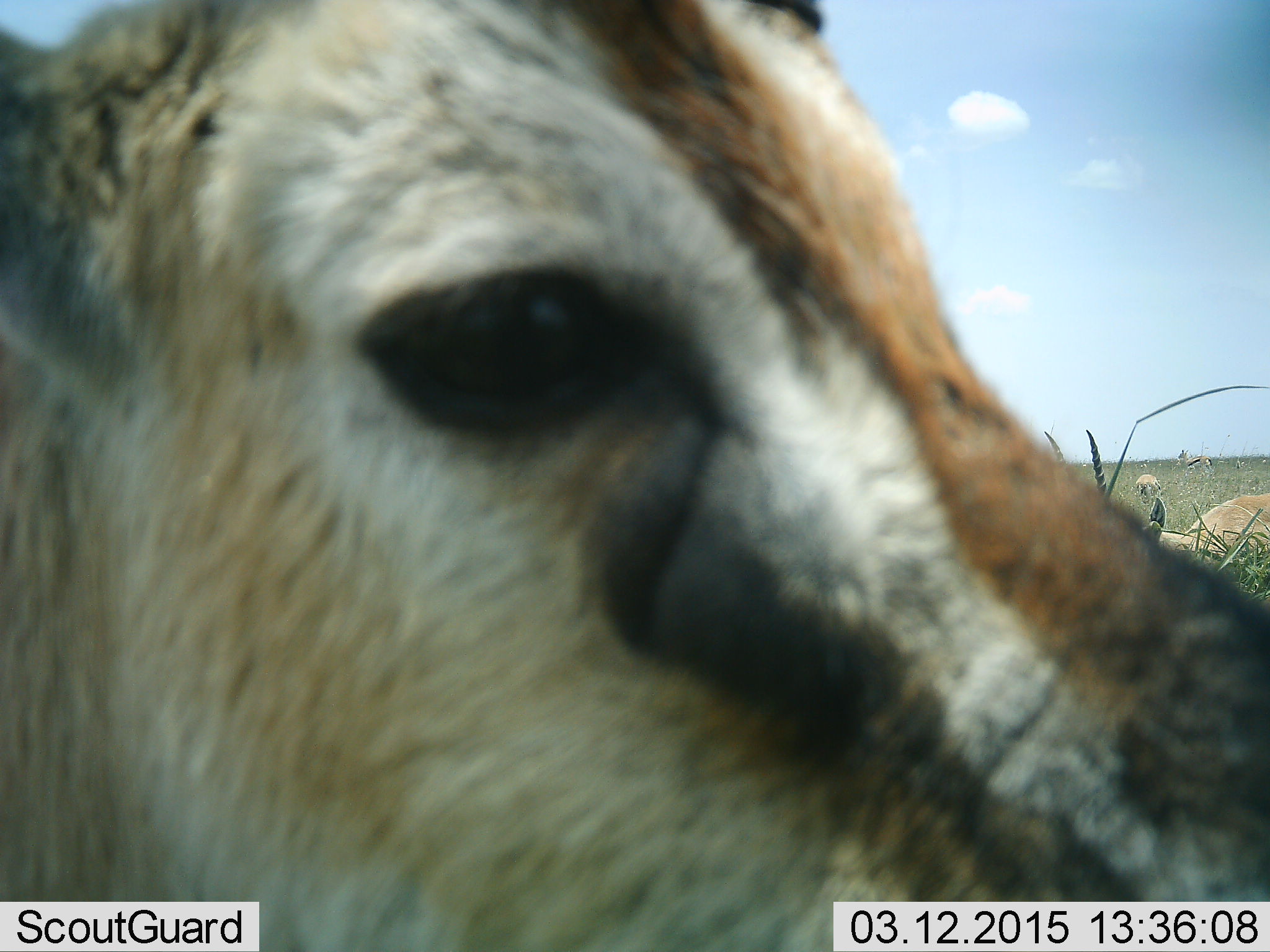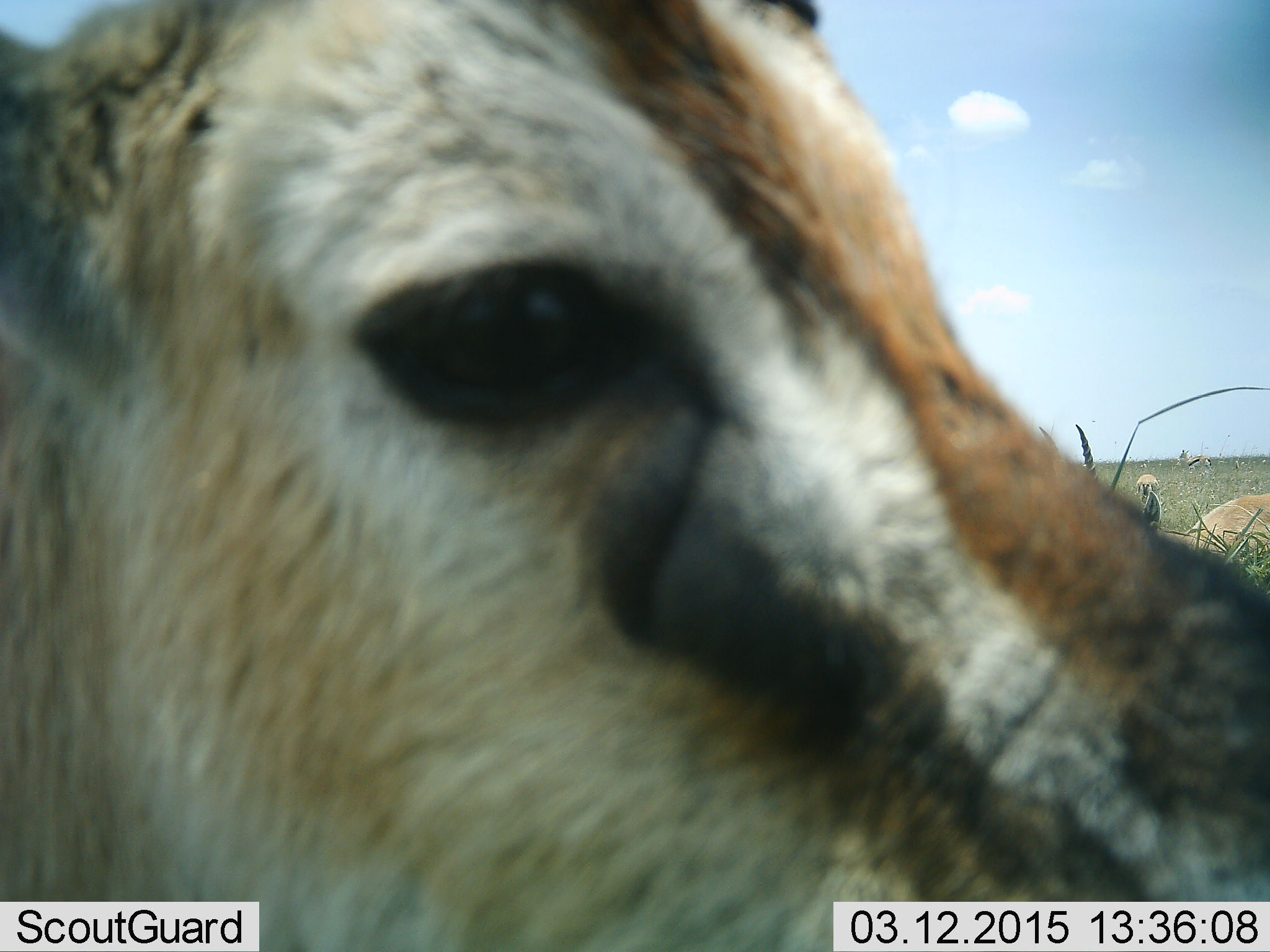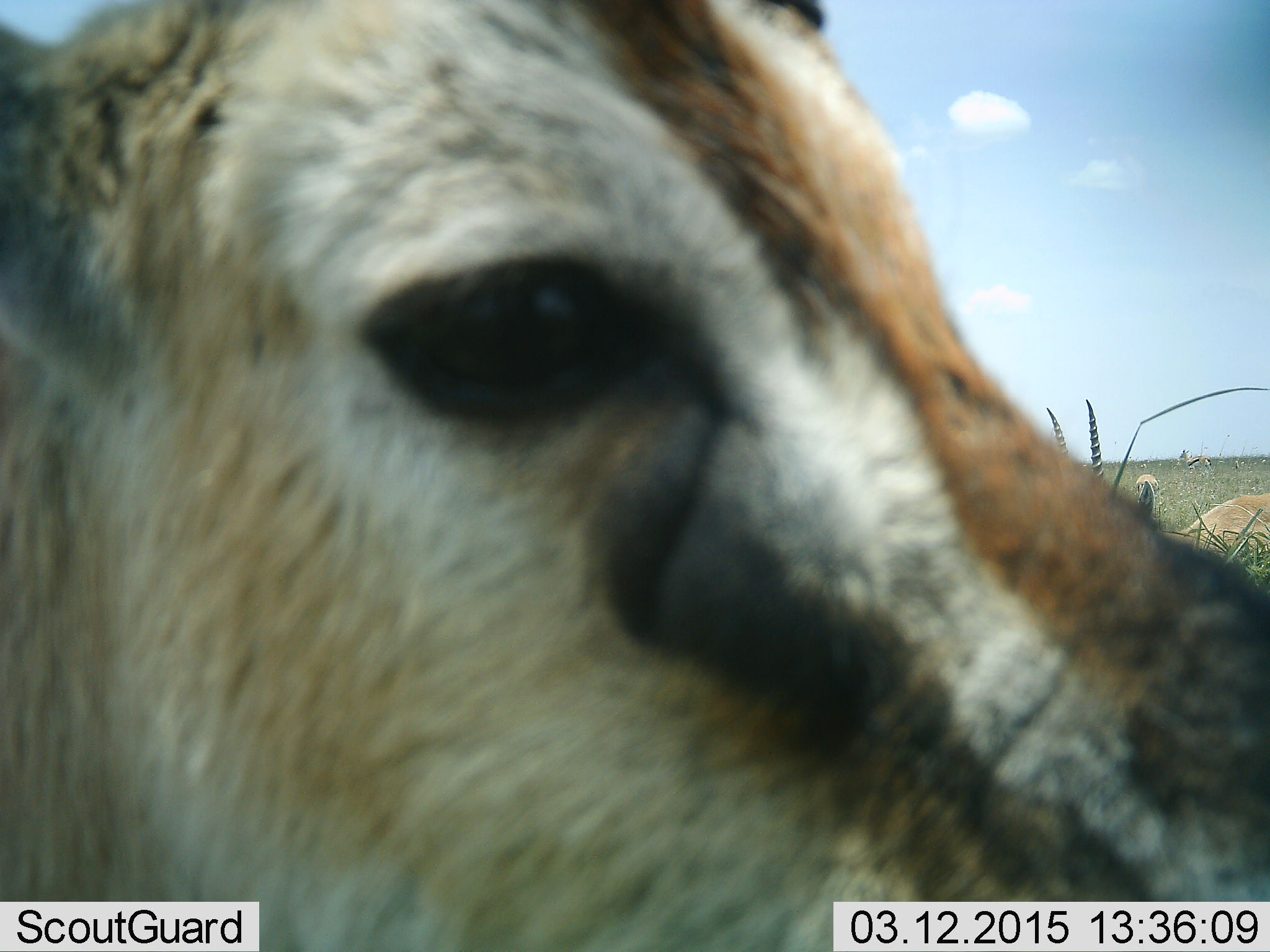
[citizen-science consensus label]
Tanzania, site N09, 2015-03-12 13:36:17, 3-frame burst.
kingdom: Animalia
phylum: Chordata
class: Mammalia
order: Artiodactyla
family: Bovidae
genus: Eudorcas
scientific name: Eudorcas thomsonii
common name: thomson's gazelle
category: gazellethomsons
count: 3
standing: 91%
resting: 18%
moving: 0%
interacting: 0%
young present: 0%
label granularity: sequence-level